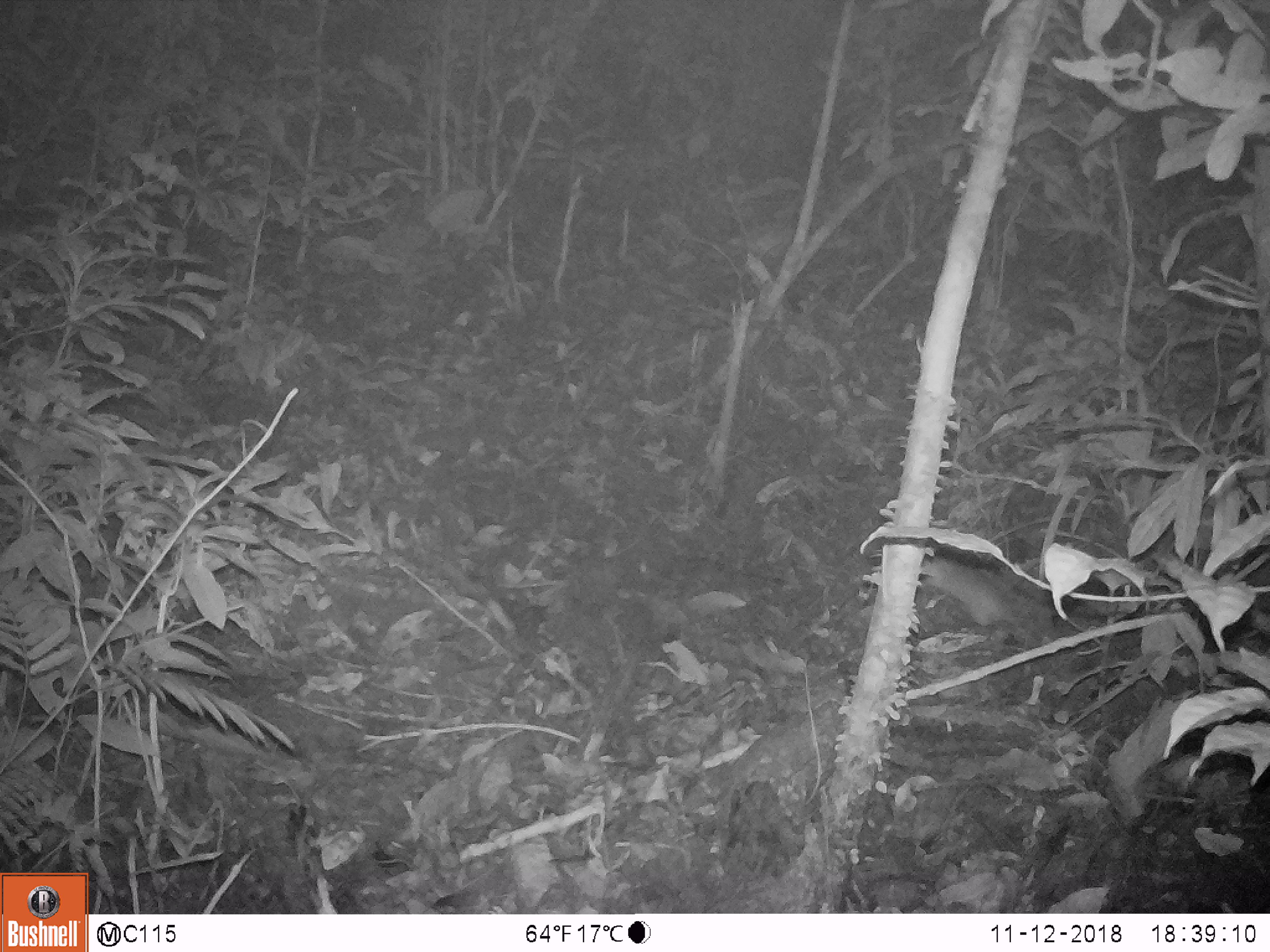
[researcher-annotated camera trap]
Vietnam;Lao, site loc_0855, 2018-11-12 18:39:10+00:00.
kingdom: Animalia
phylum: Chordata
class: Mammalia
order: Rodentia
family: Muridae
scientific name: Muridae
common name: old-world mice and rats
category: unidentified murid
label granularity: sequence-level